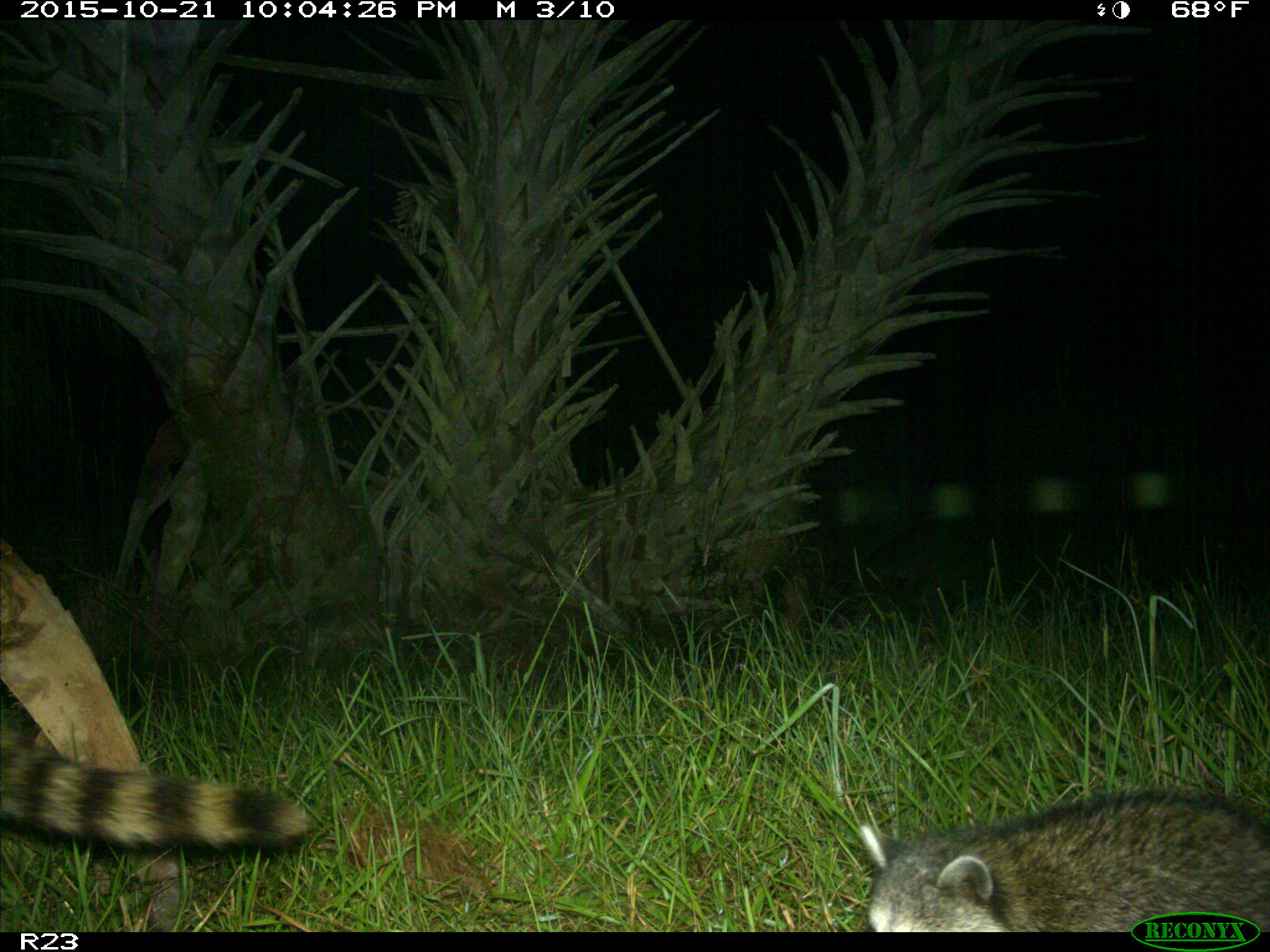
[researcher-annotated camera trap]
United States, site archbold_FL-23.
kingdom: Animalia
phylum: Chordata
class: Mammalia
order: Carnivora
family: Procyonidae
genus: Procyon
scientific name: Procyon lotor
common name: common raccoon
Procyon lotor (common raccoon).